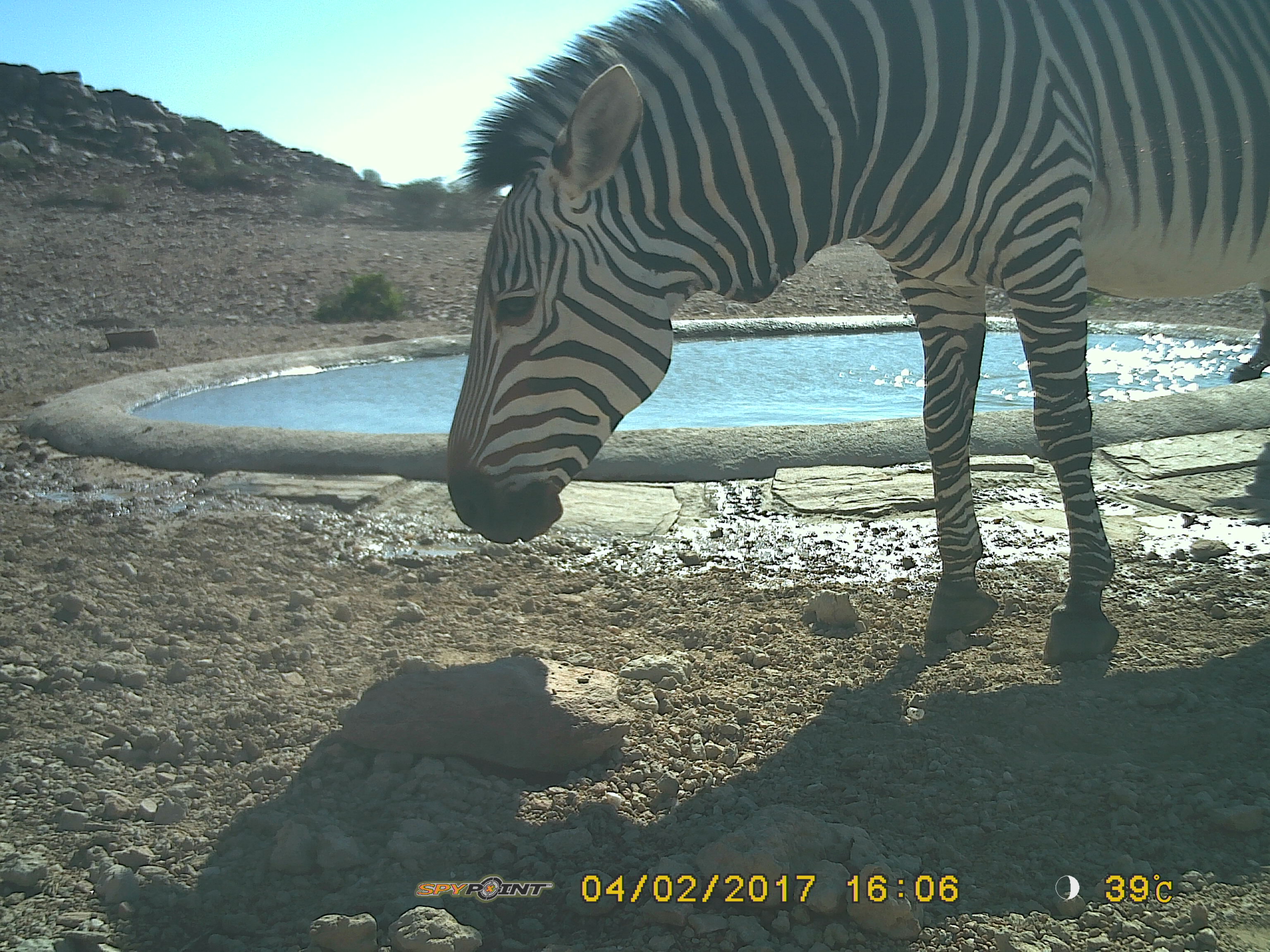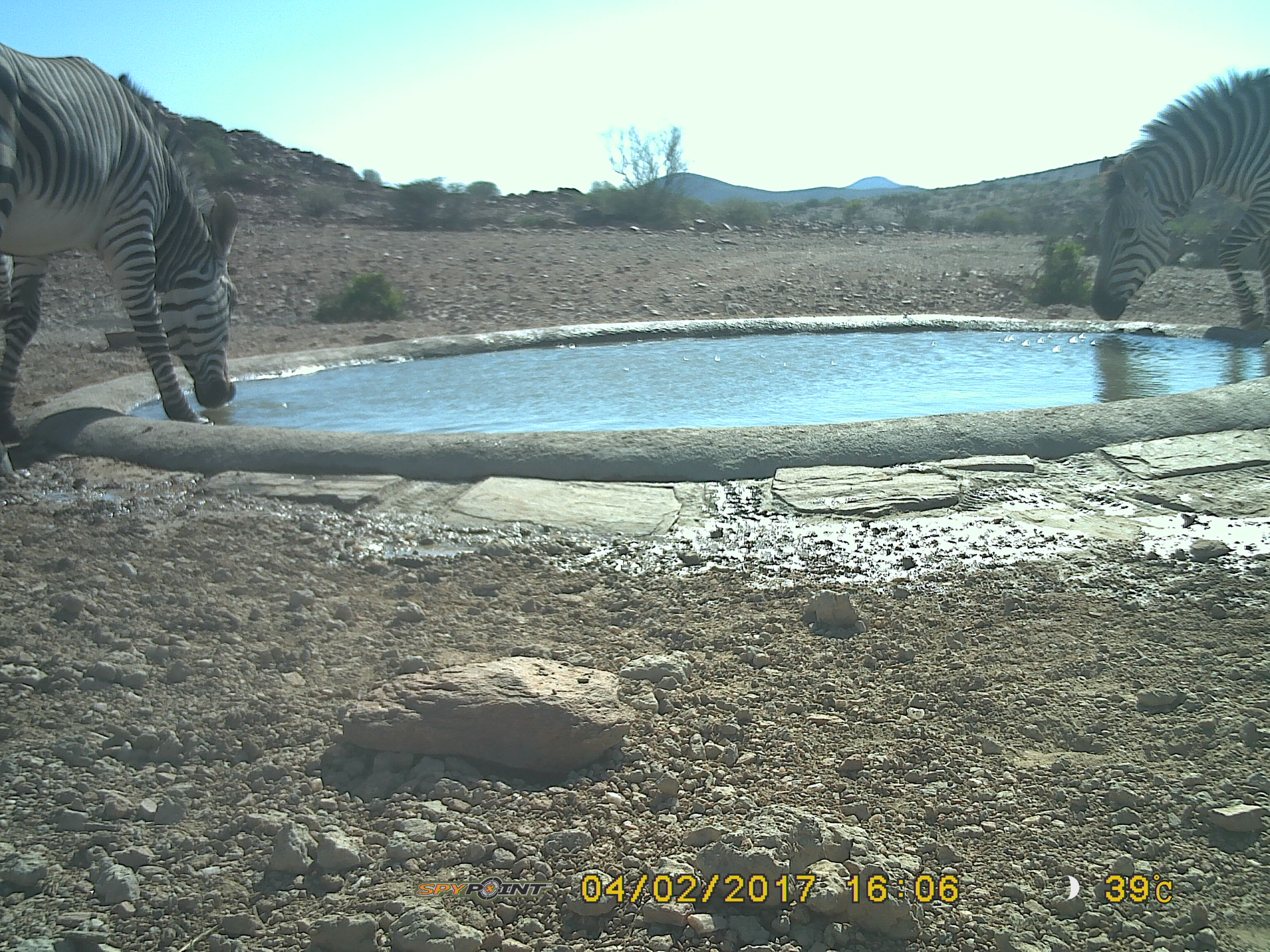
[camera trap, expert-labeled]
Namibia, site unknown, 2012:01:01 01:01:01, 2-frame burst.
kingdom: Animalia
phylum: Chordata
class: Mammalia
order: Perissodactyla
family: Equidae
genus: Equus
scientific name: Equus zebra hartmannae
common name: hartmann's mountain zebra